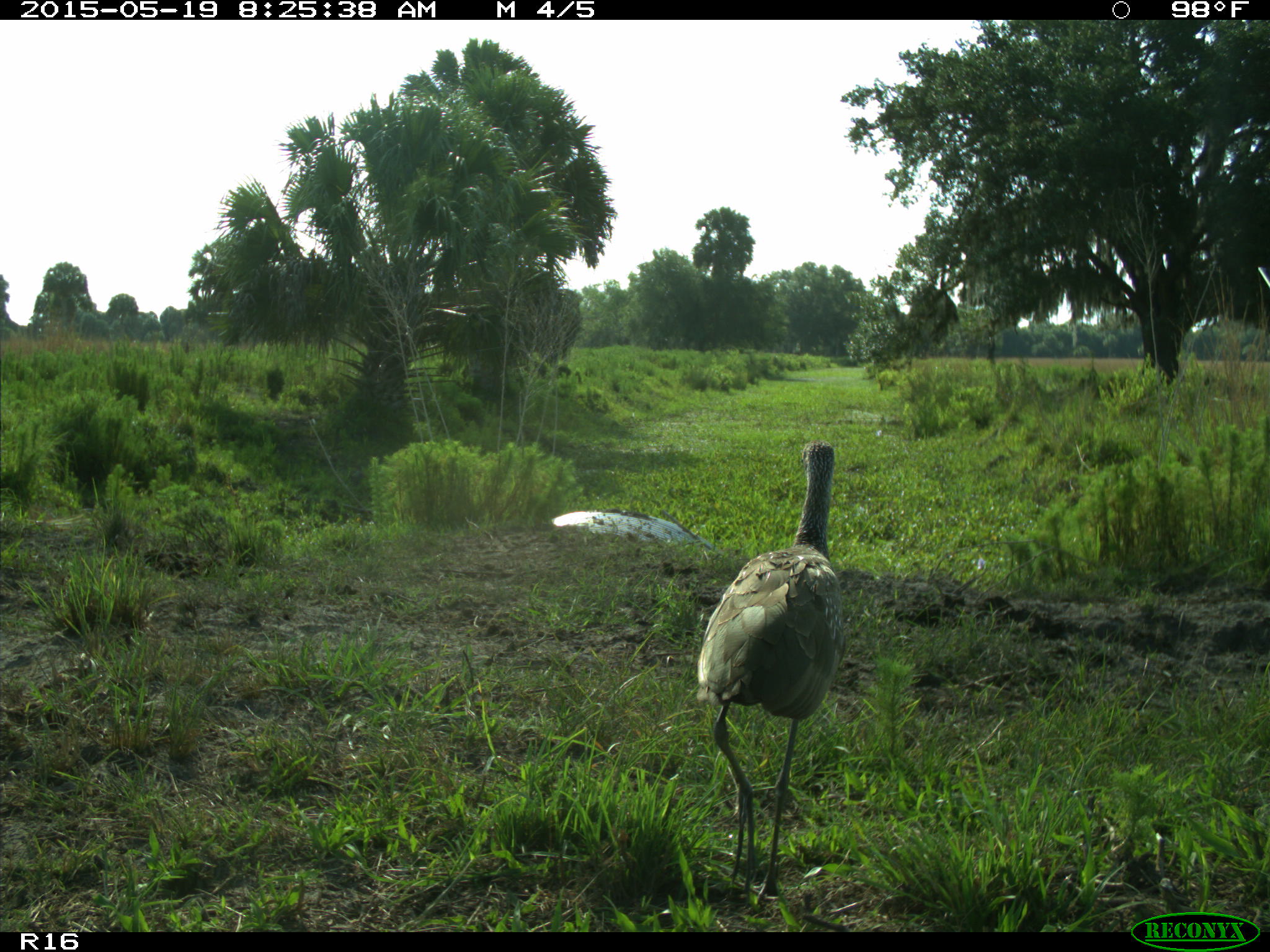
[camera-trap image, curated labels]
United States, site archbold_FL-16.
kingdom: Animalia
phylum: Chordata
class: Aves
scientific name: Aves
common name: birds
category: unidentified bird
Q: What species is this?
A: Unidentified bird (birds) (Aves).